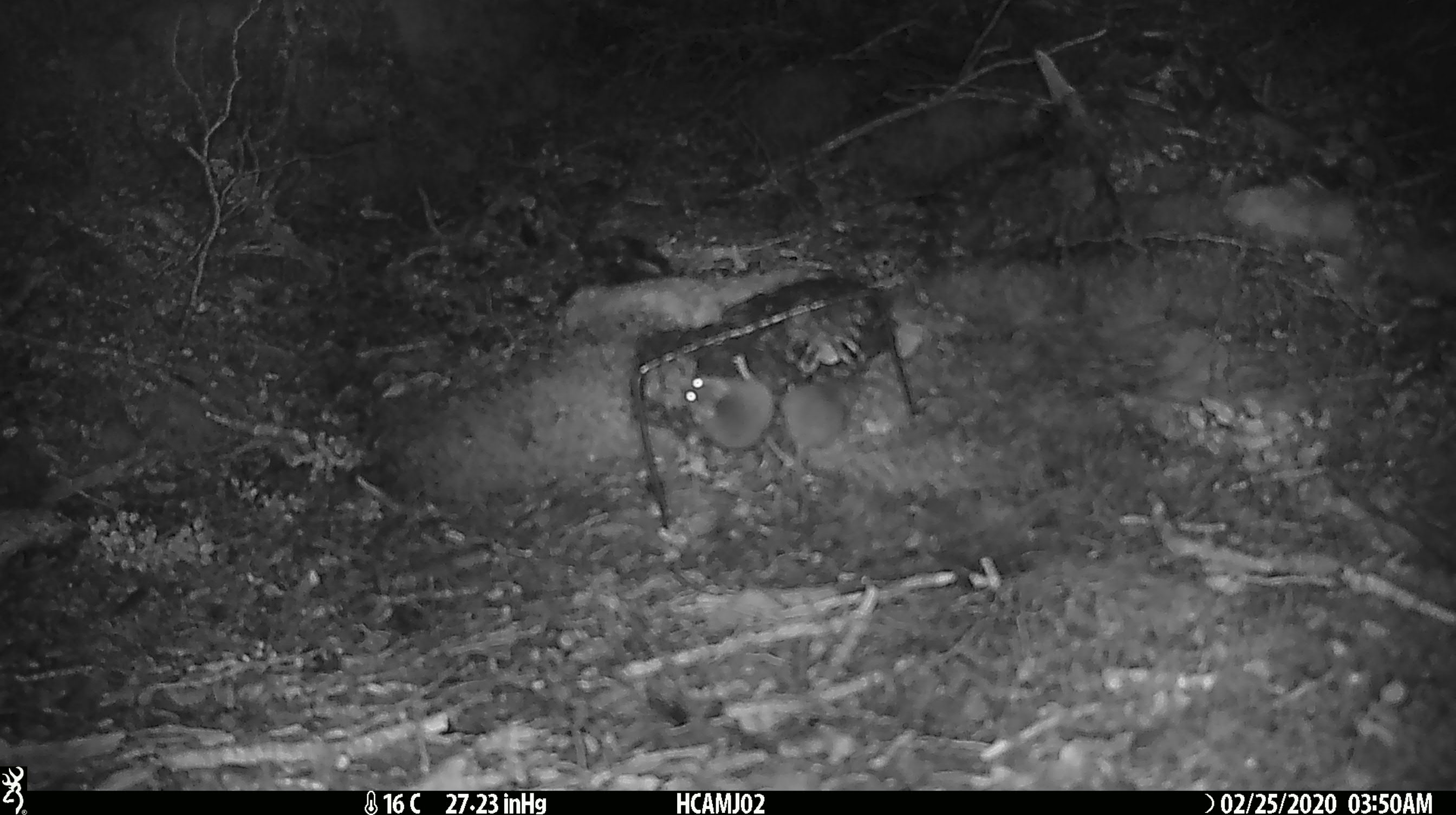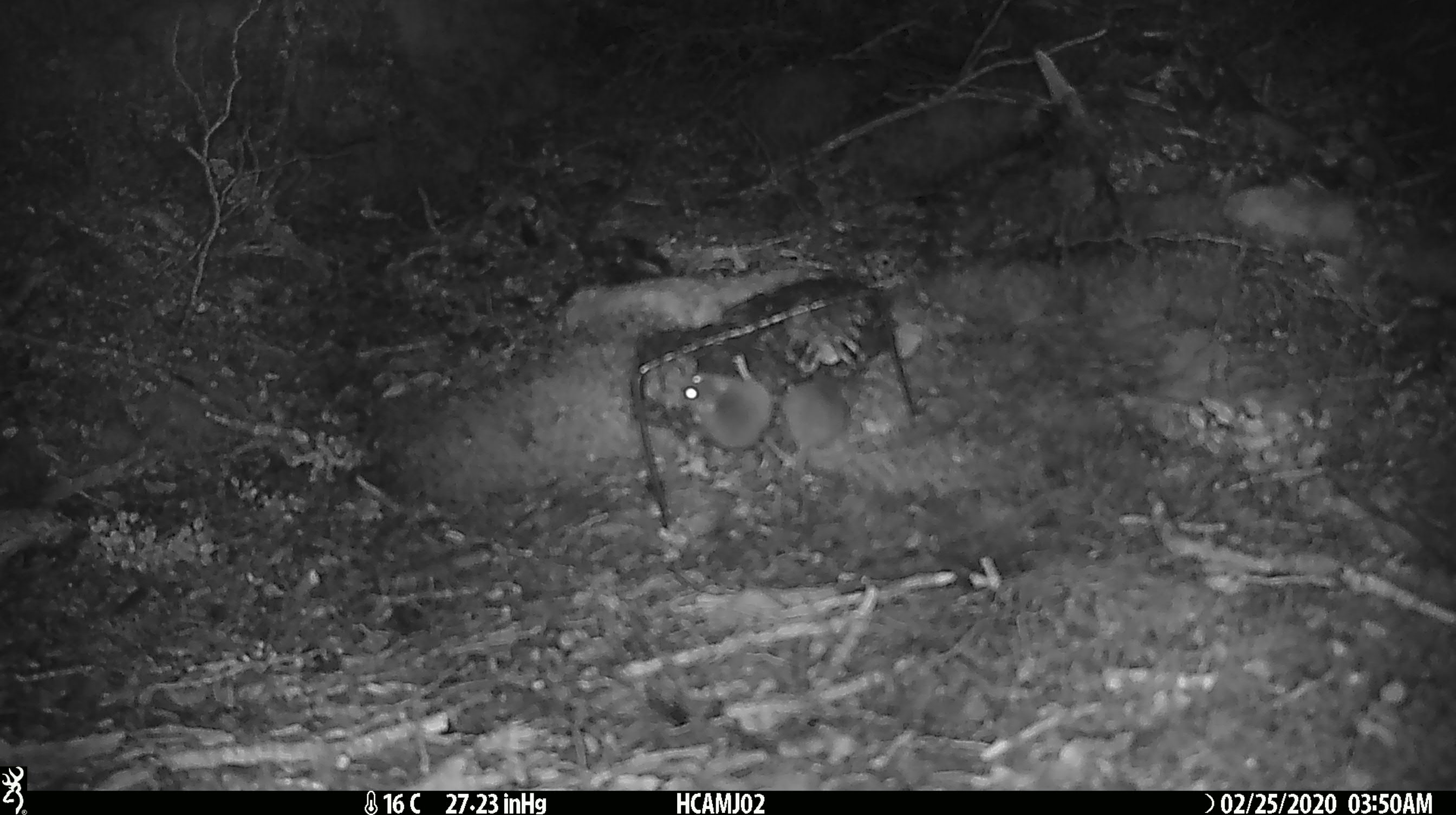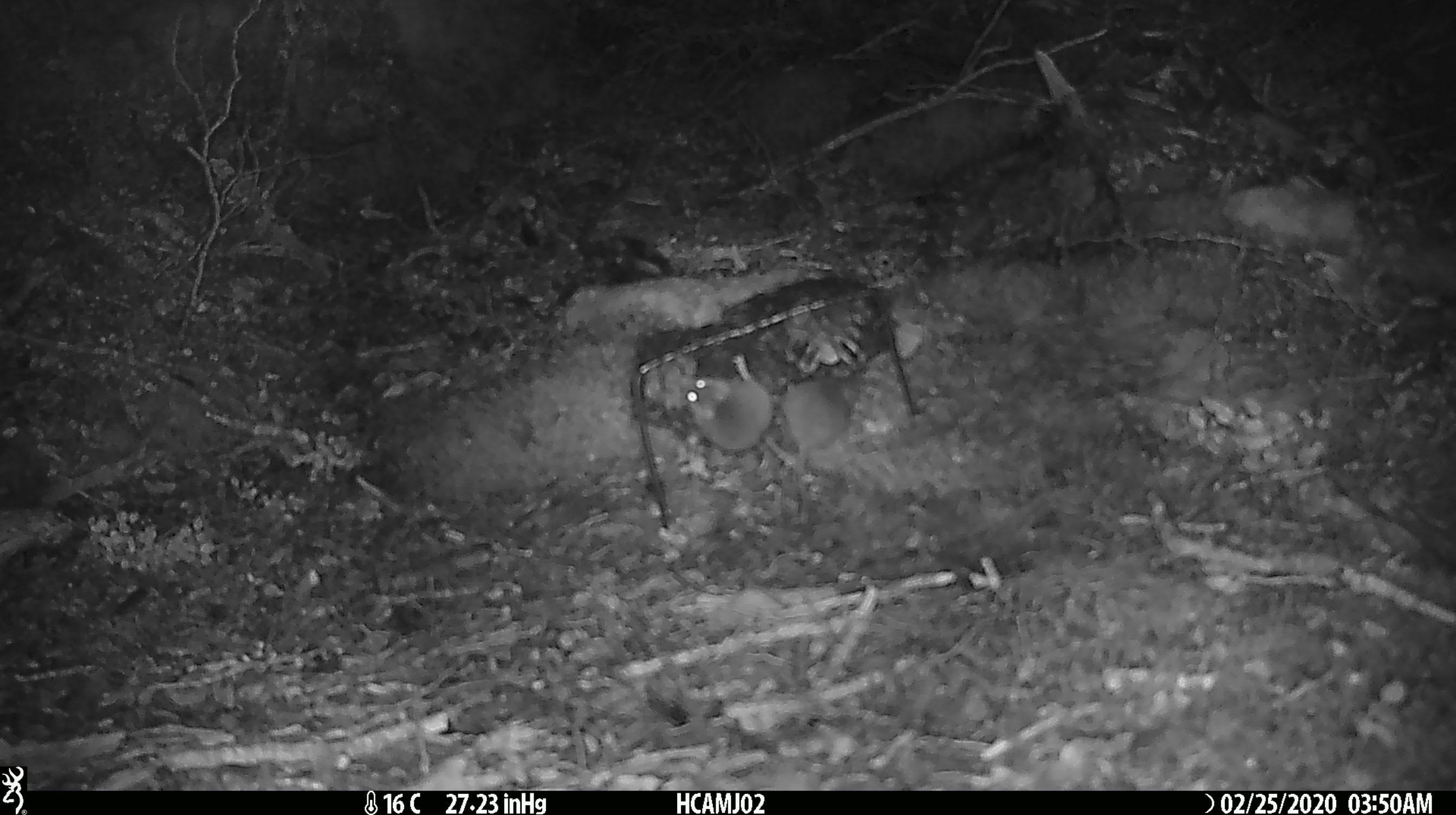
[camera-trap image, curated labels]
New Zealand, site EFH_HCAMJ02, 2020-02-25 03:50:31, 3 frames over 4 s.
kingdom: Animalia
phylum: Chordata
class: Mammalia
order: Rodentia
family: Muridae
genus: Mus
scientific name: Mus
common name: mouse